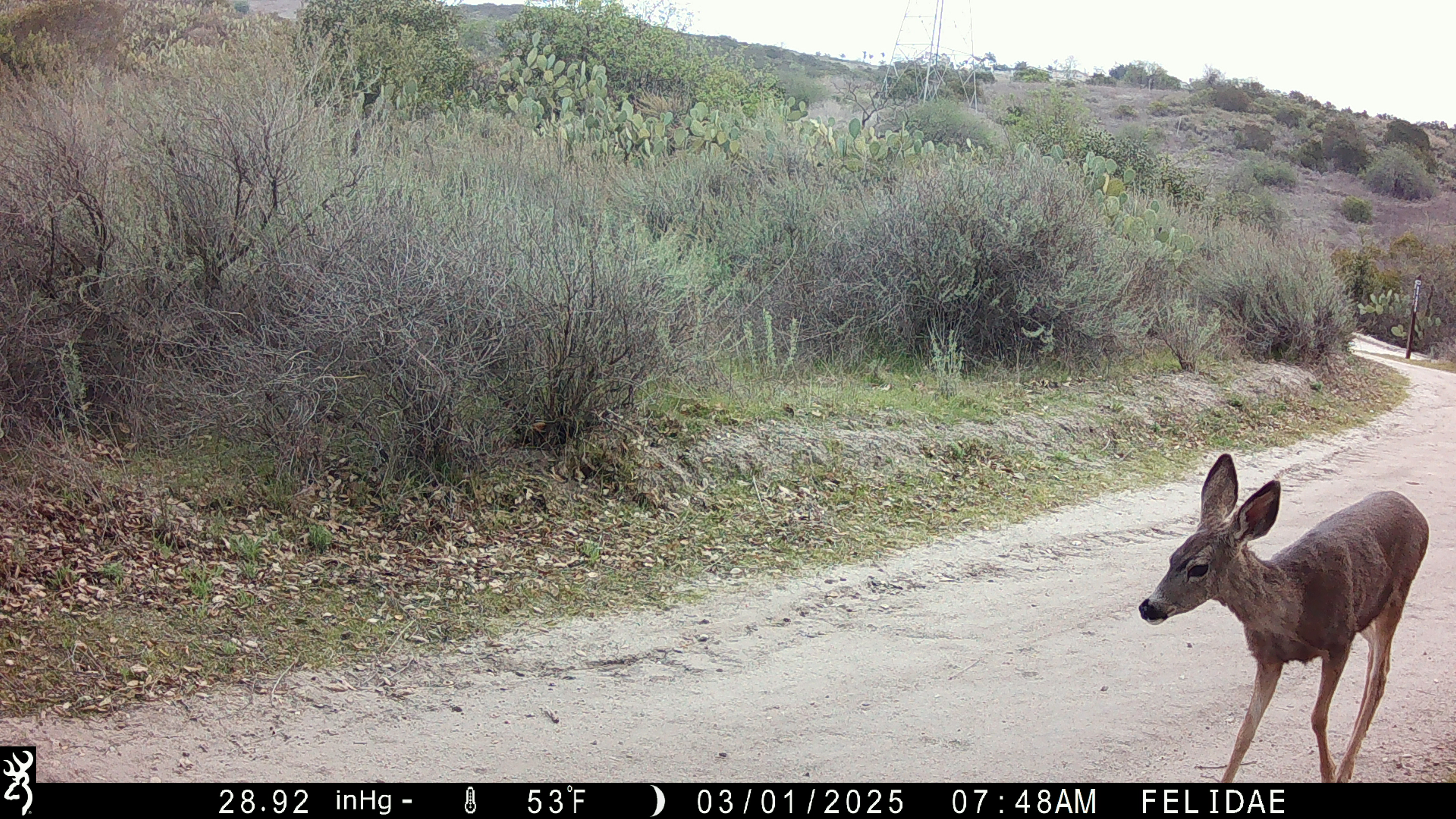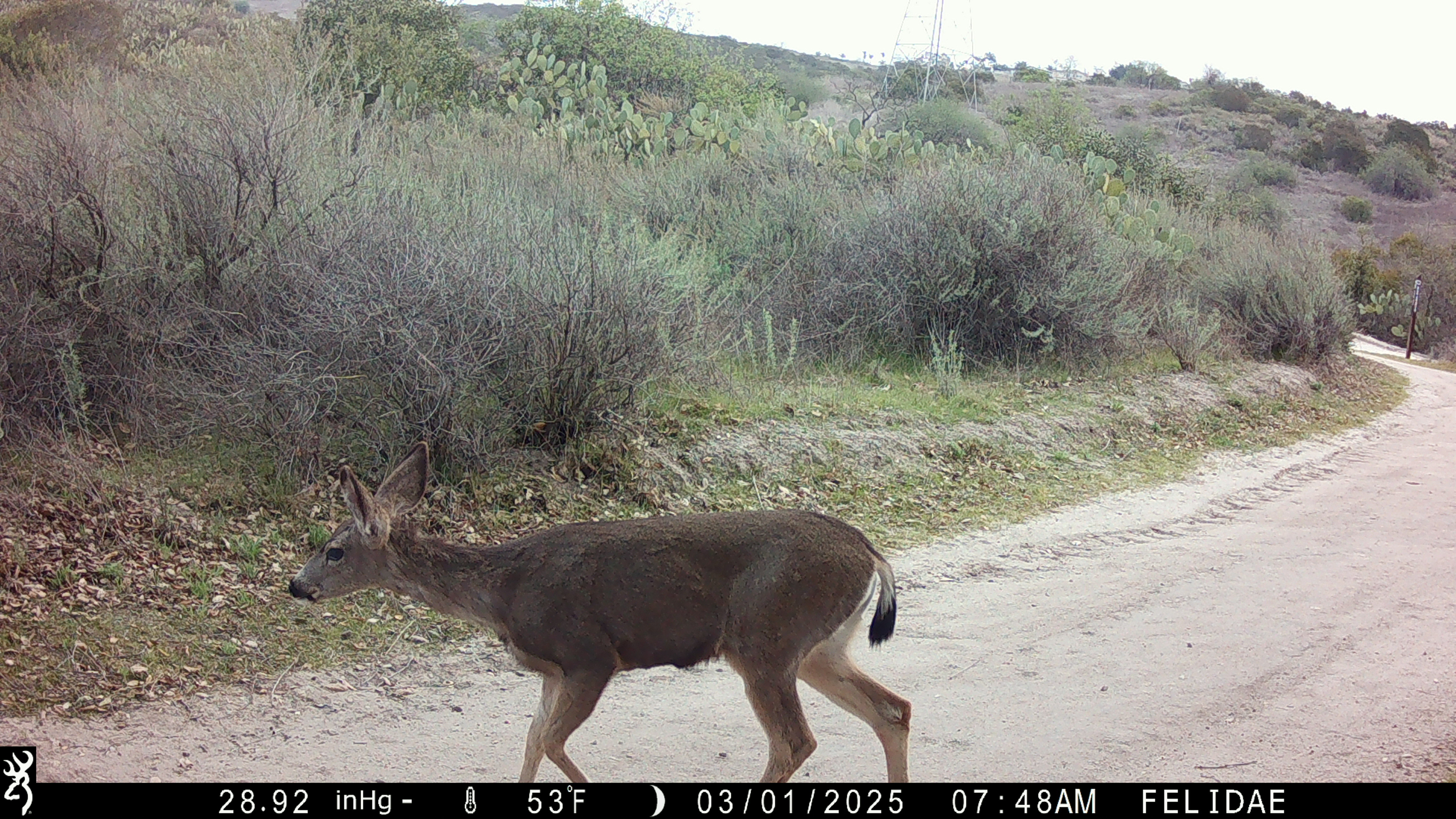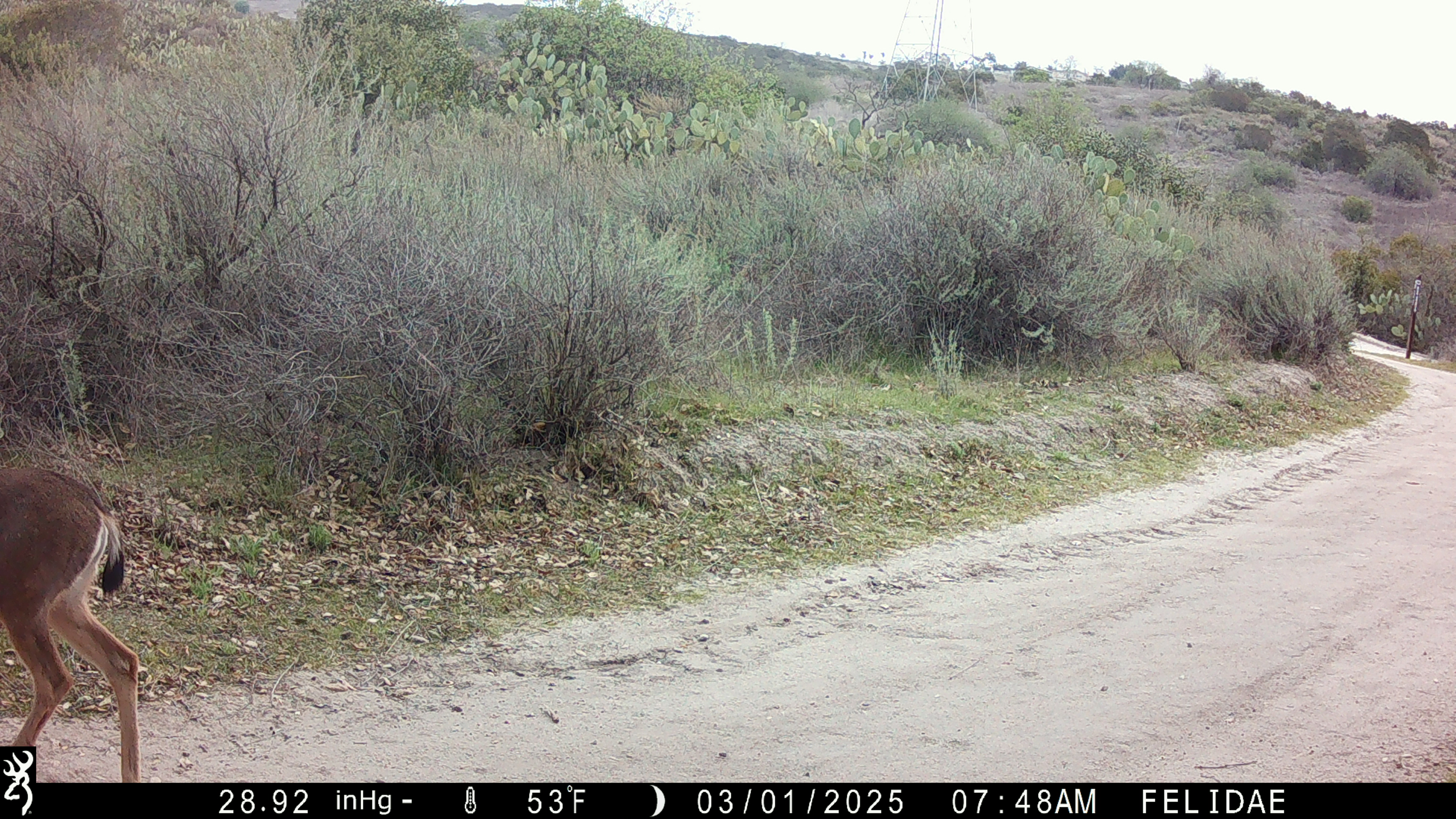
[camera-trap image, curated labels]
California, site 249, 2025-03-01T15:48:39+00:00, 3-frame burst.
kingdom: Animalia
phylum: Chordata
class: Mammalia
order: Artiodactyla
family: Cervidae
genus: Odocoileus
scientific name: Odocoileus hemionus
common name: mule deer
Mule deer (Odocoileus hemionus).